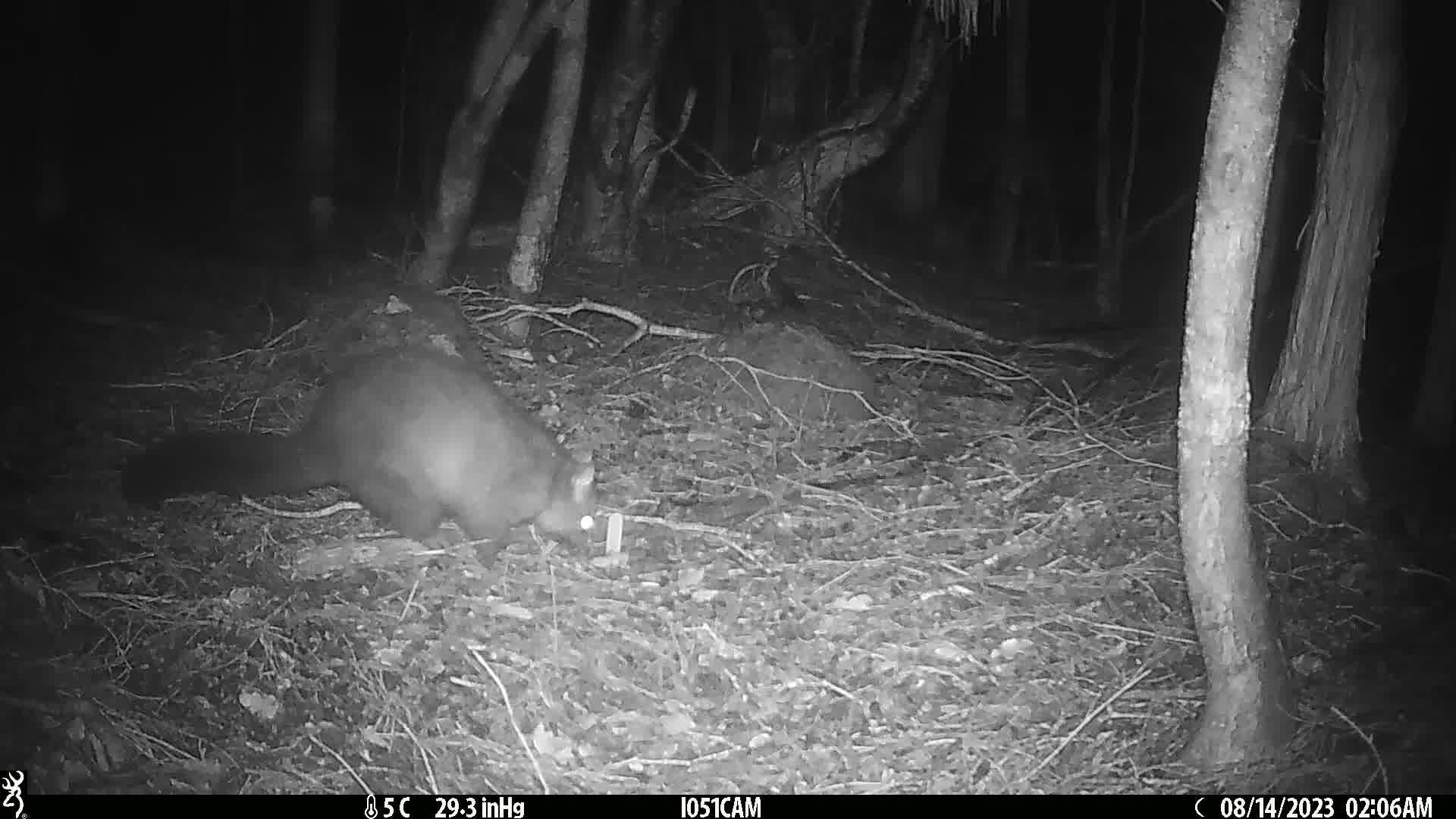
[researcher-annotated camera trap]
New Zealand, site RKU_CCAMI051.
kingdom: Animalia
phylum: Chordata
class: Mammalia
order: Diprotodontia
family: Phalangeridae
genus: Trichosurus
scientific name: Trichosurus vulpecula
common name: common brushtail possum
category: possum